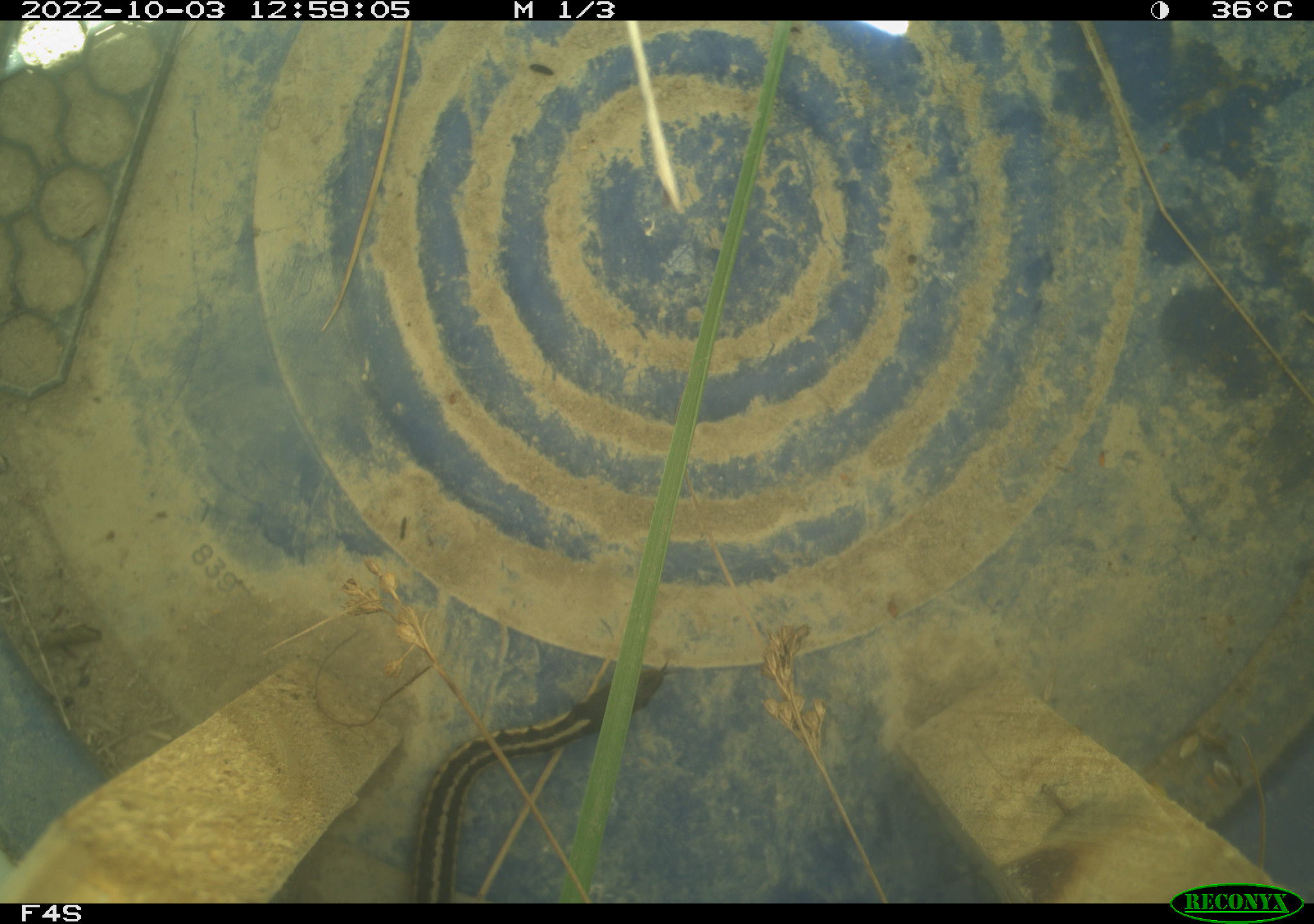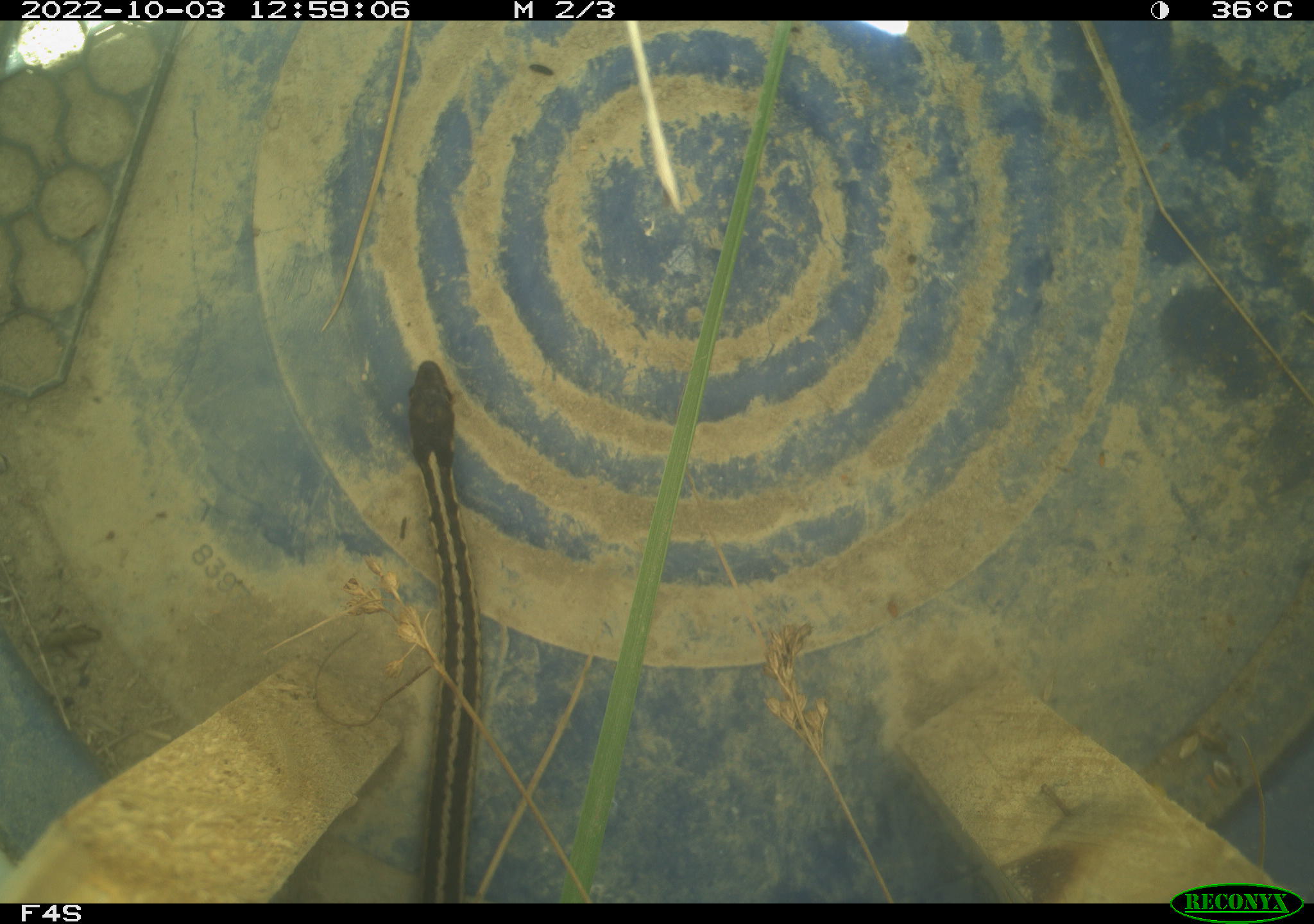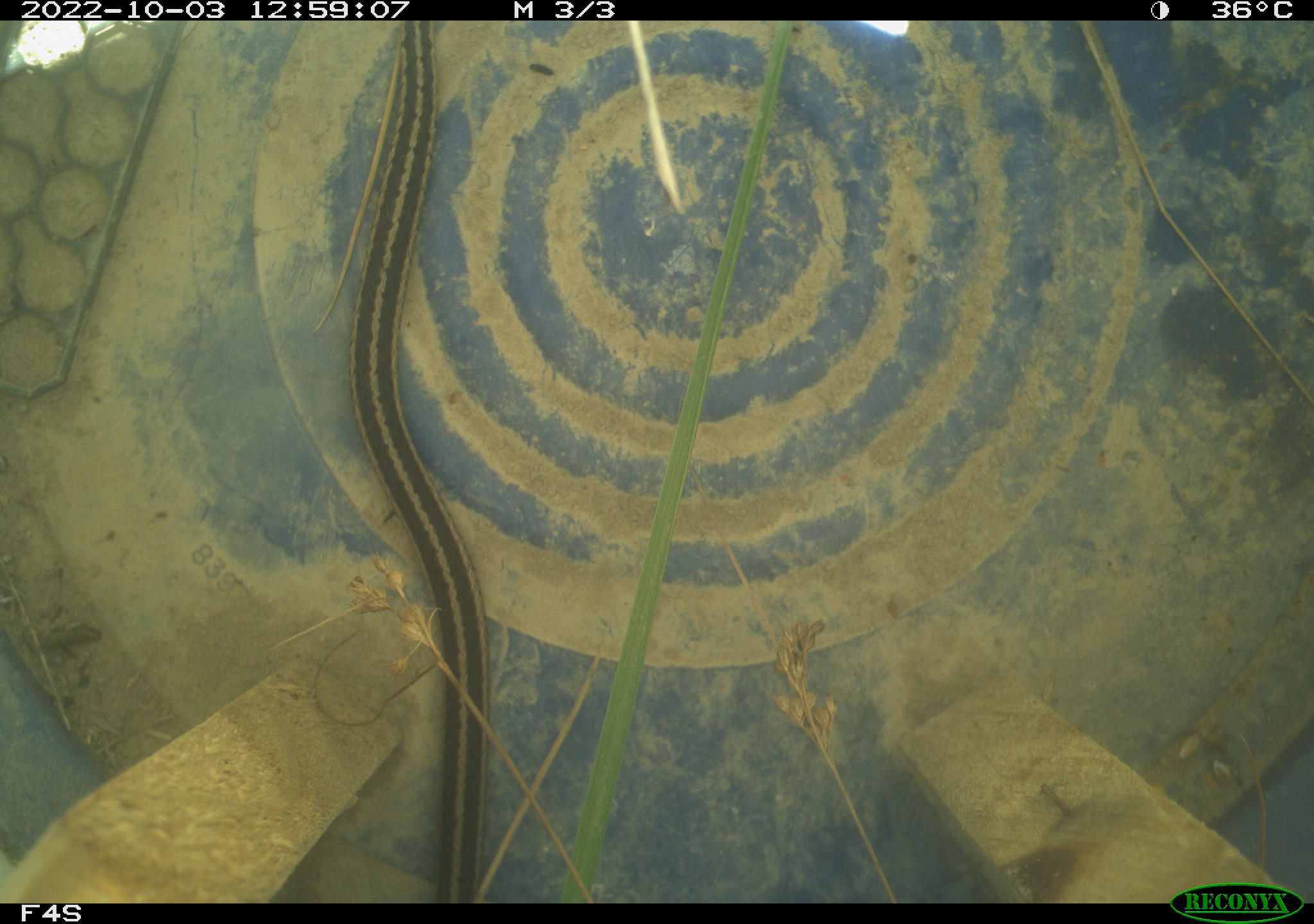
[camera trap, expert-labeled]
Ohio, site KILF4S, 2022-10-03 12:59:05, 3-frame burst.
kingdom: Animalia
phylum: Chordata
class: Reptilia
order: Squamata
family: Colubridae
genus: Thamnophis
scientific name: Thamnophis sirtalis sirtalis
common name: eastern gartersnake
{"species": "eastern gartersnake (Thamnophis sirtalis sirtalis)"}